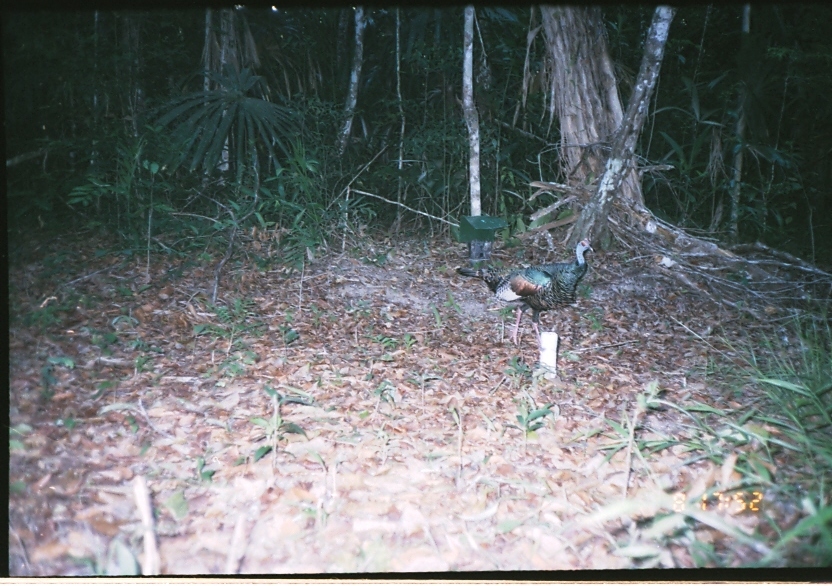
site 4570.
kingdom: Animalia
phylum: Chordata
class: Aves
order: Galliformes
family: Phasianidae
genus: Meleagris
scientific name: Meleagris ocellata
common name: ocellated turkey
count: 1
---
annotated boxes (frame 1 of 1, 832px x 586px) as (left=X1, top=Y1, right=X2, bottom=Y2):
meleagris ocellata: (left=454, top=240, right=593, bottom=346)